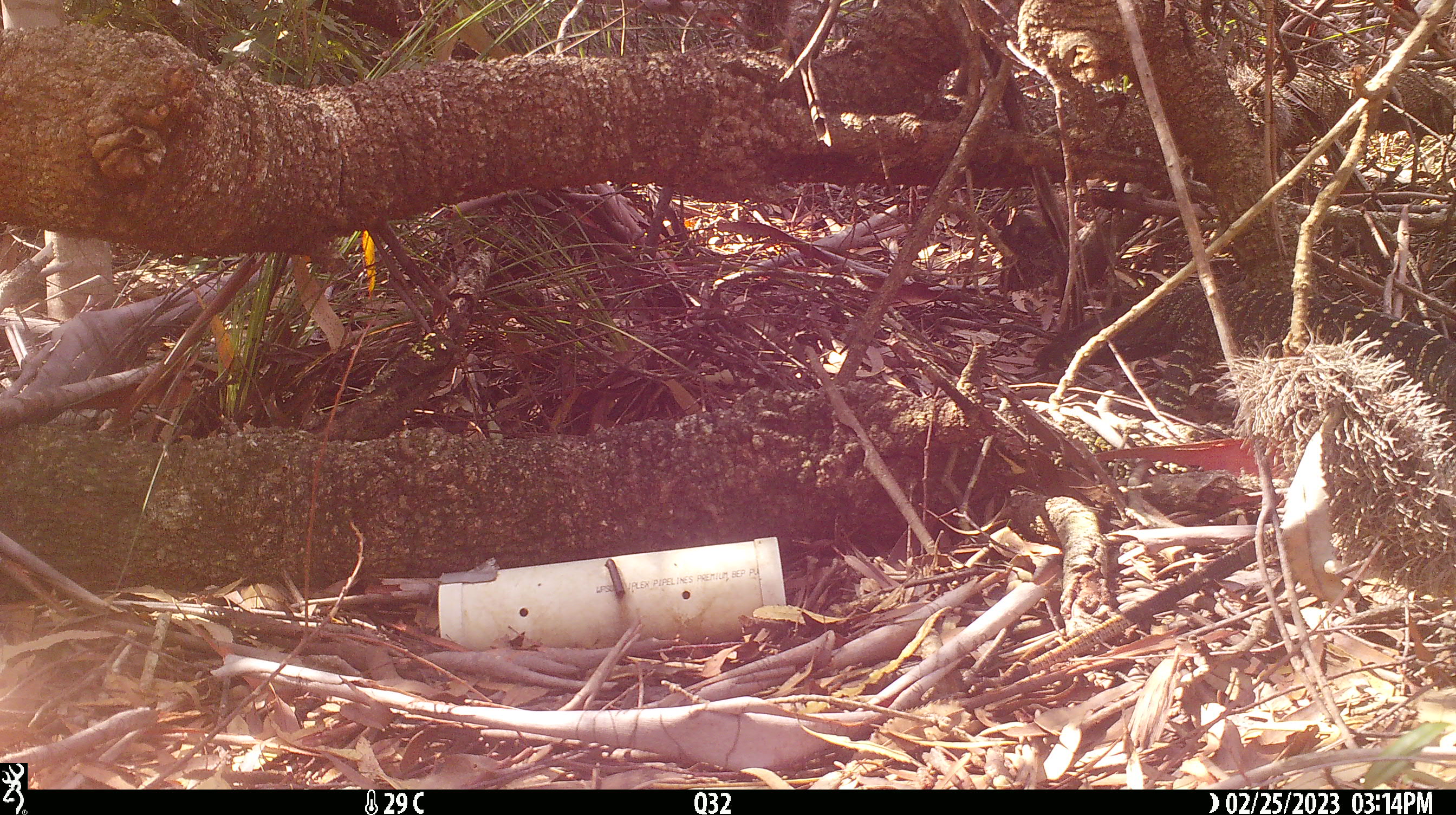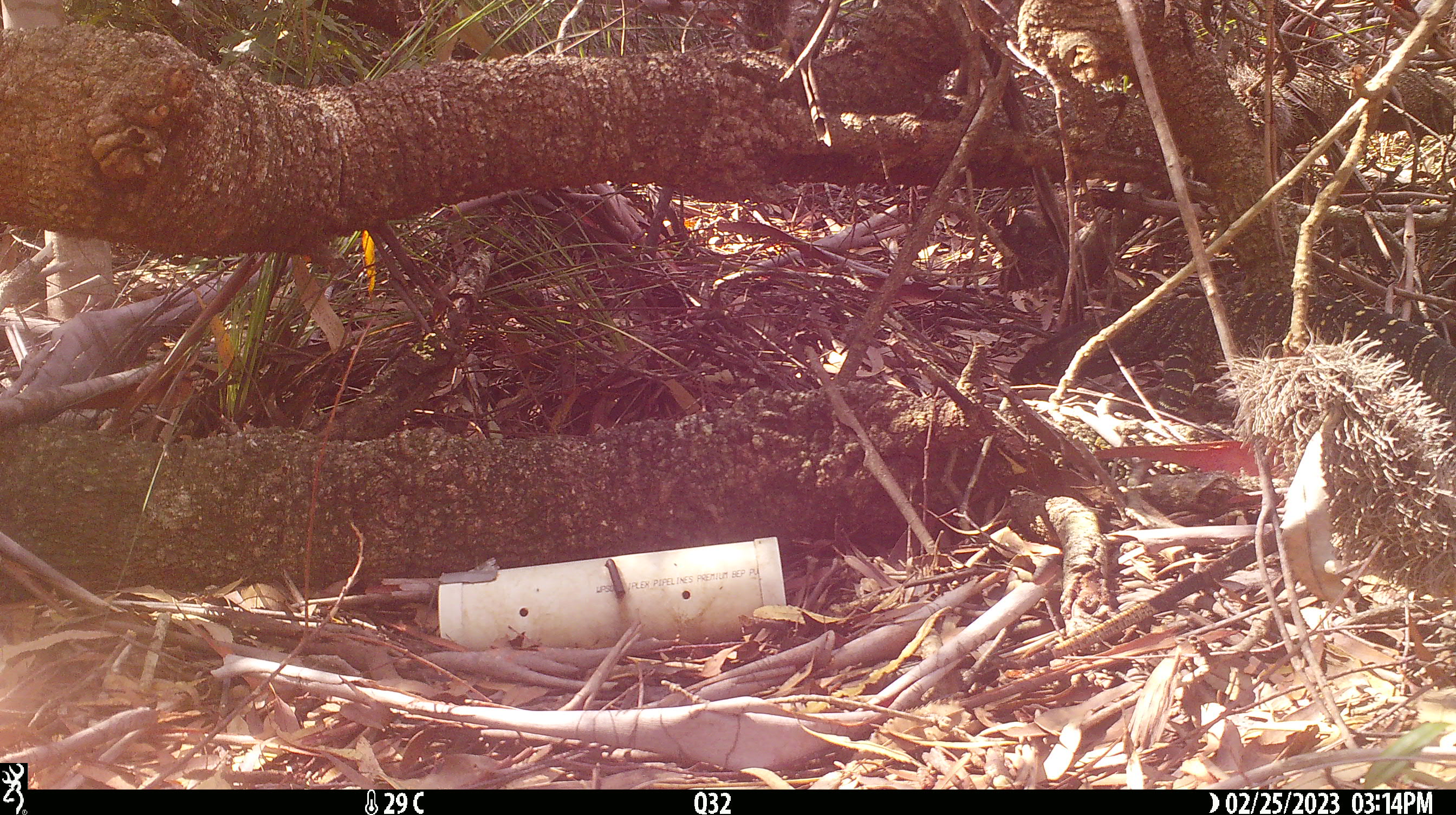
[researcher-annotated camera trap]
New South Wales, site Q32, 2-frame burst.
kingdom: Animalia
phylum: Chordata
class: Reptilia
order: Squamata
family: Varanidae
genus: Varanus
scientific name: Varanus varius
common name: lace monitor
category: goanna